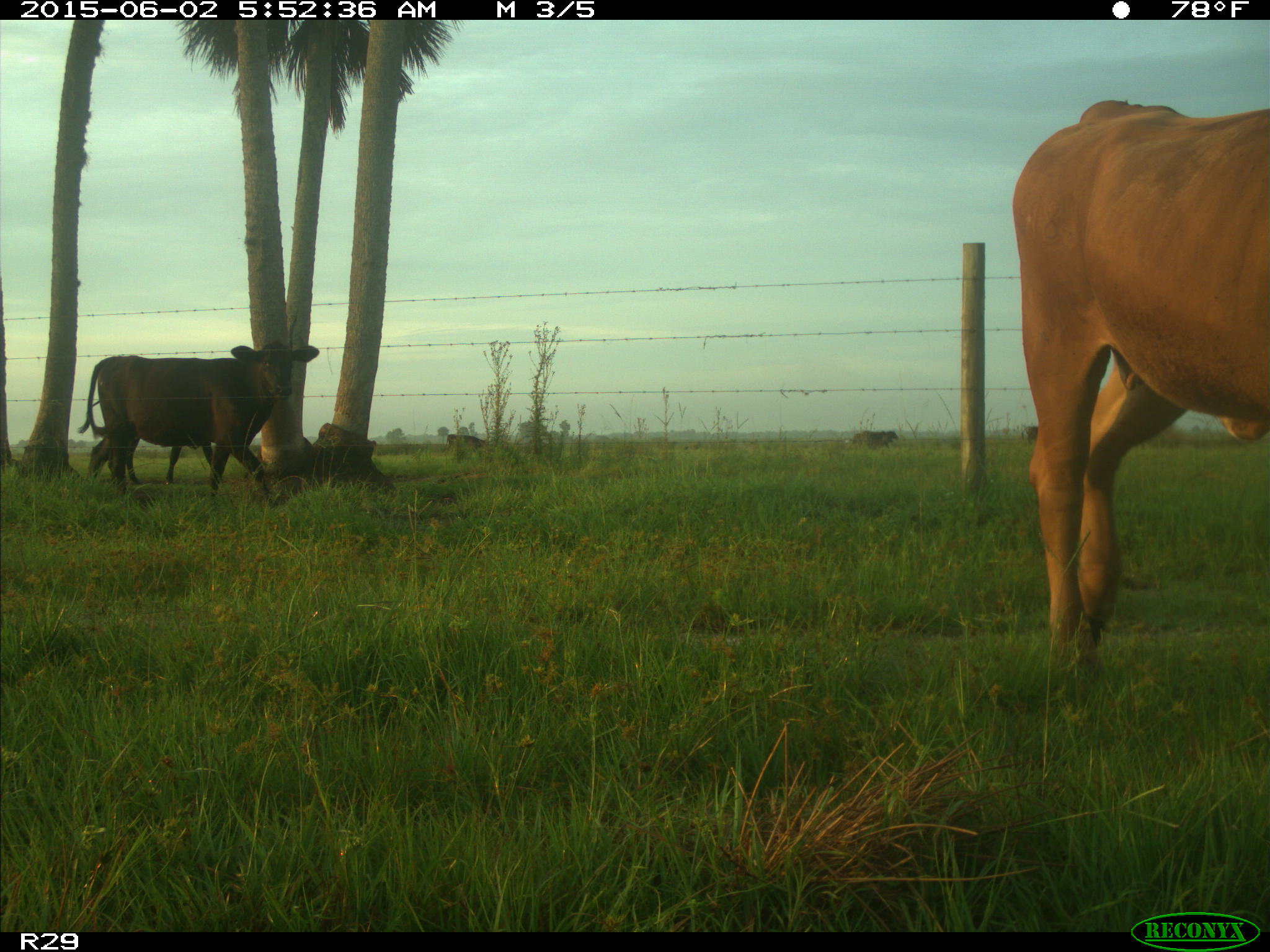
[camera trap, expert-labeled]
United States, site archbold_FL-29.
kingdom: Animalia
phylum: Chordata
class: Mammalia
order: Artiodactyla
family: Bovidae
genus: Bos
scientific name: Bos taurus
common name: domestic cow